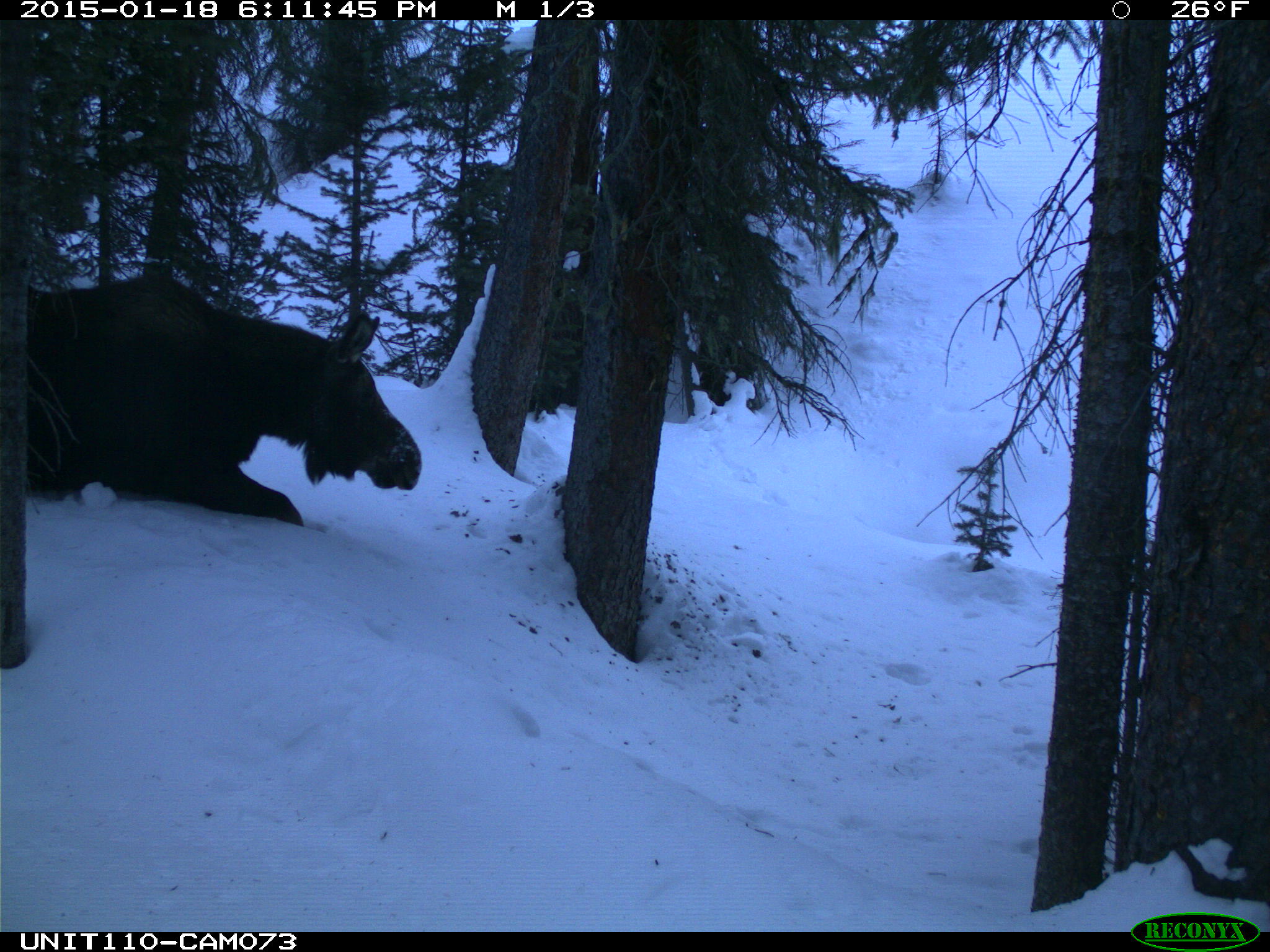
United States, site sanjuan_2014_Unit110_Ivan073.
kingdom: Animalia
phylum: Chordata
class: Mammalia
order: Artiodactyla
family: Cervidae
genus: Alces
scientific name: Alces alces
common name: moose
Alces alces (moose).